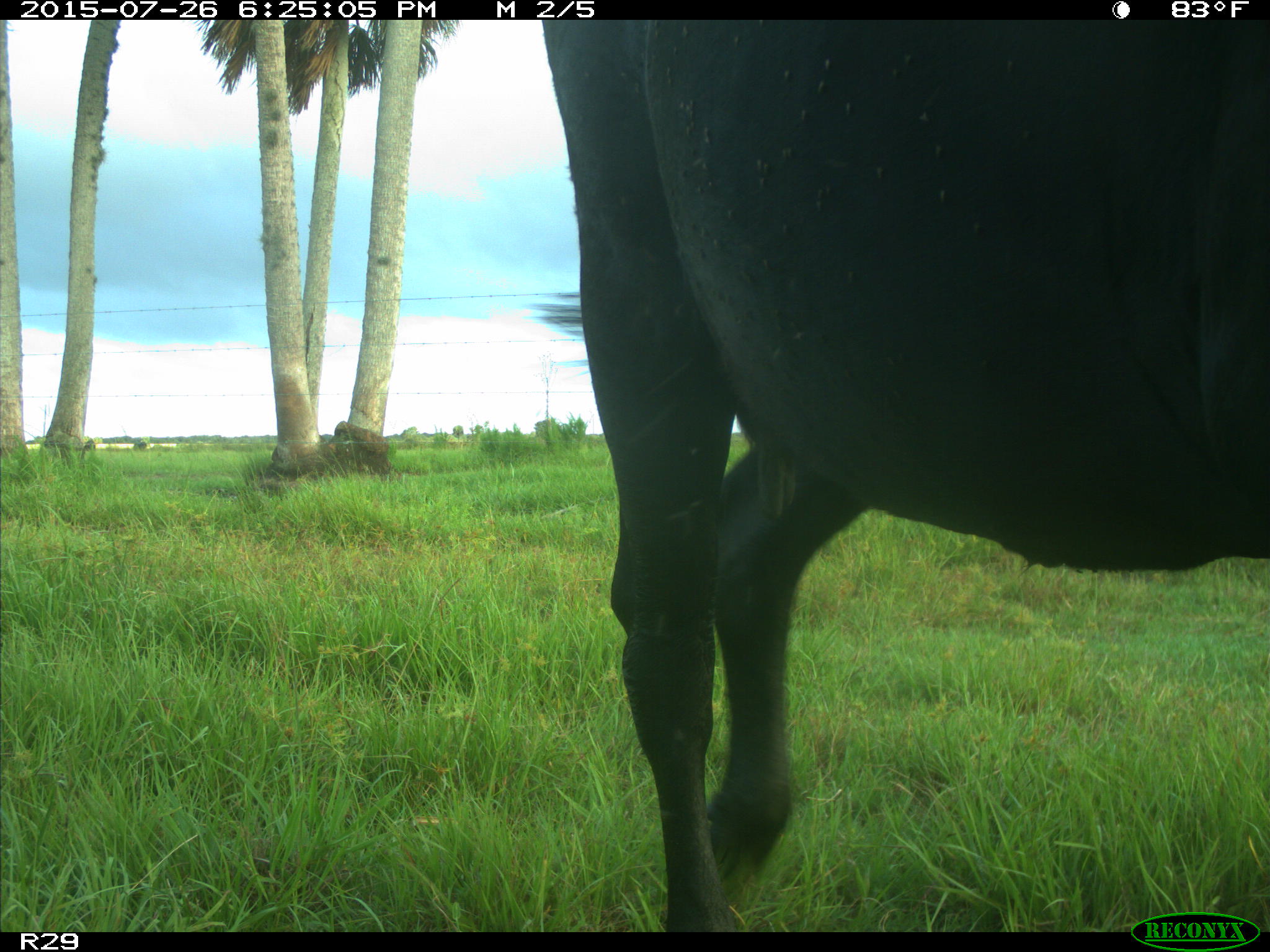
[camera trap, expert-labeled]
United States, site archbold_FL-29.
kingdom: Animalia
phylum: Chordata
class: Mammalia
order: Artiodactyla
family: Bovidae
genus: Bos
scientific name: Bos taurus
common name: domestic cow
Bos taurus (domestic cow).